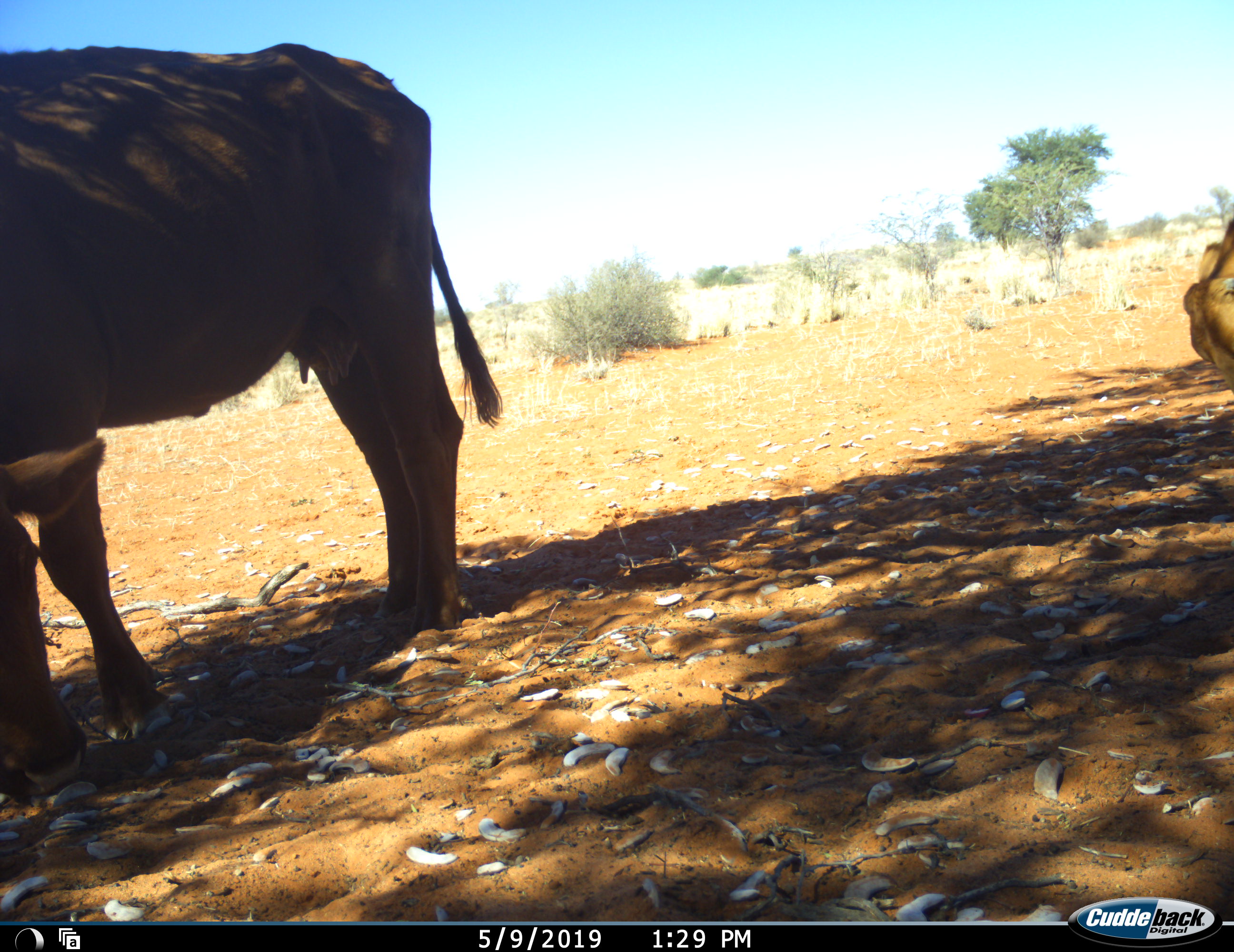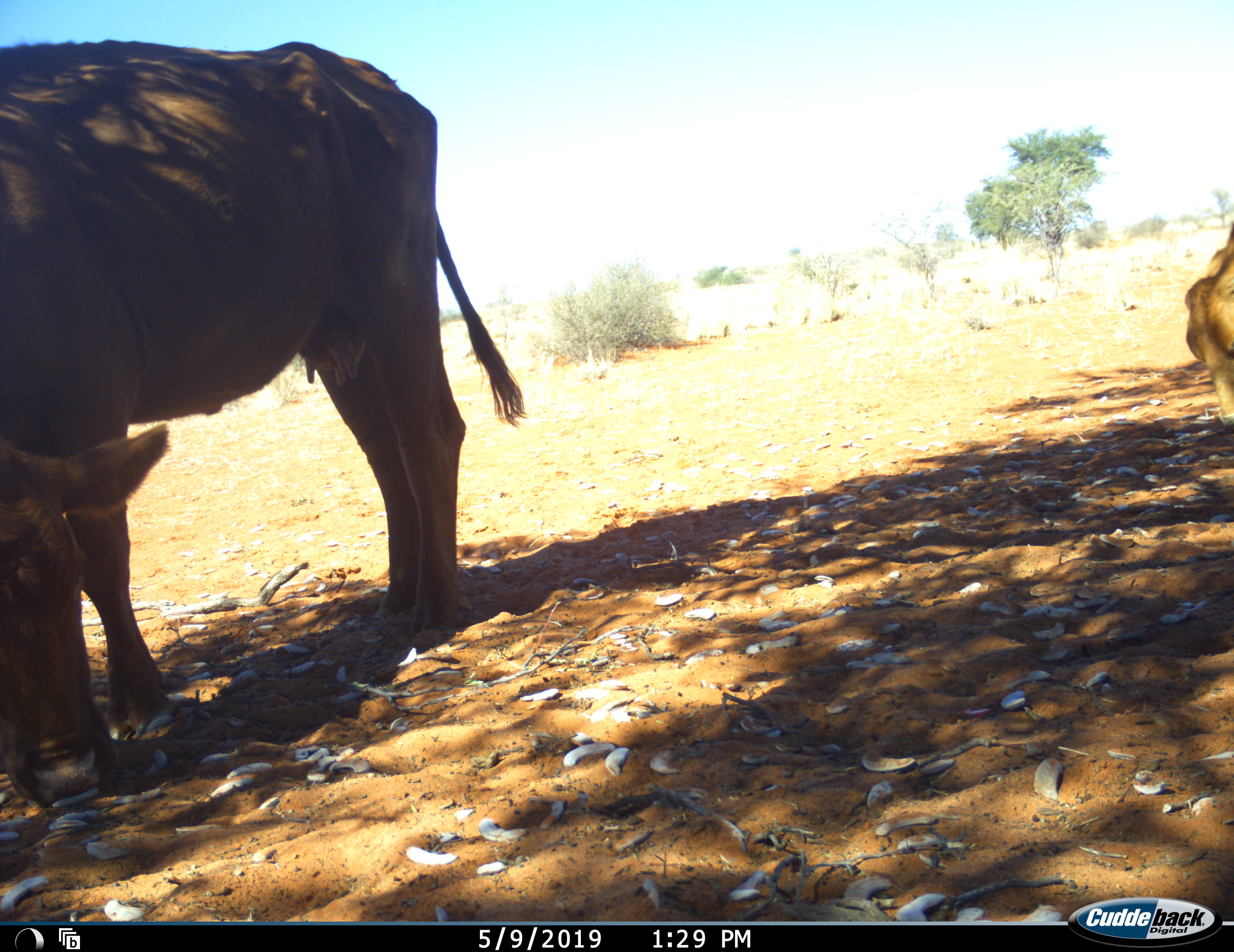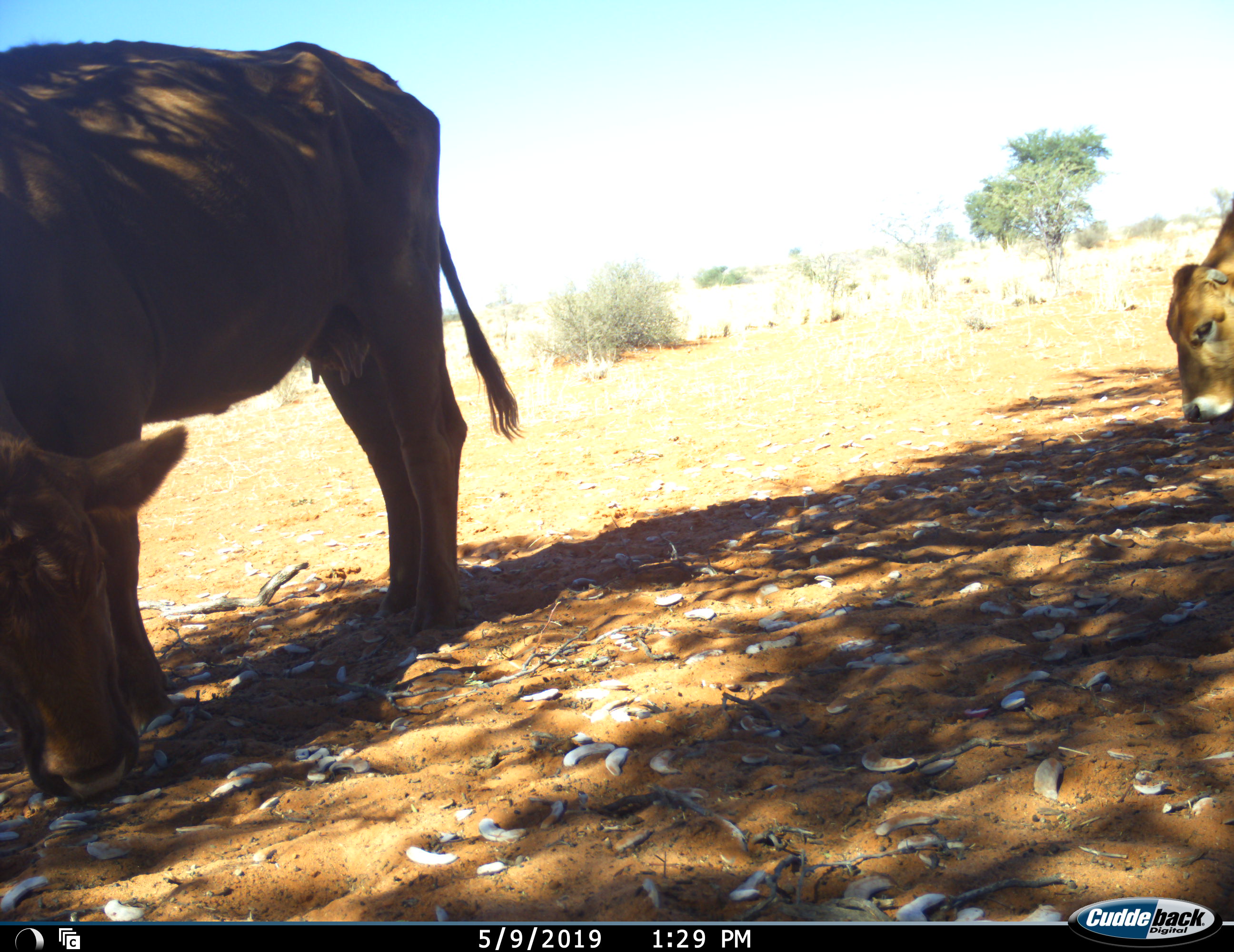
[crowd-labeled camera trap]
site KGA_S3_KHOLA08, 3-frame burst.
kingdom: Animalia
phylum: Chordata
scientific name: Vertebrata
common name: domestic animal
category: domesticanimal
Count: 2.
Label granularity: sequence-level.